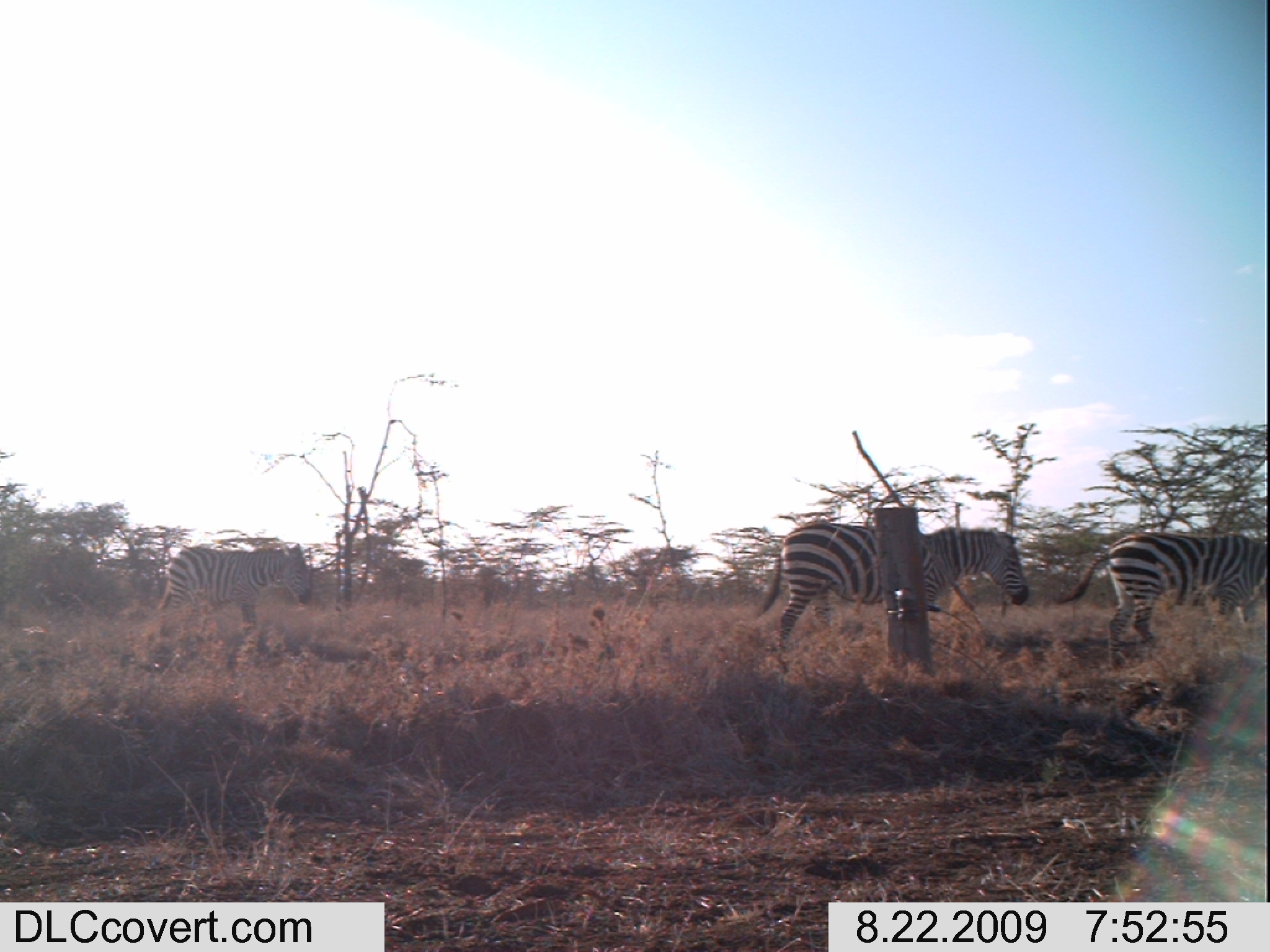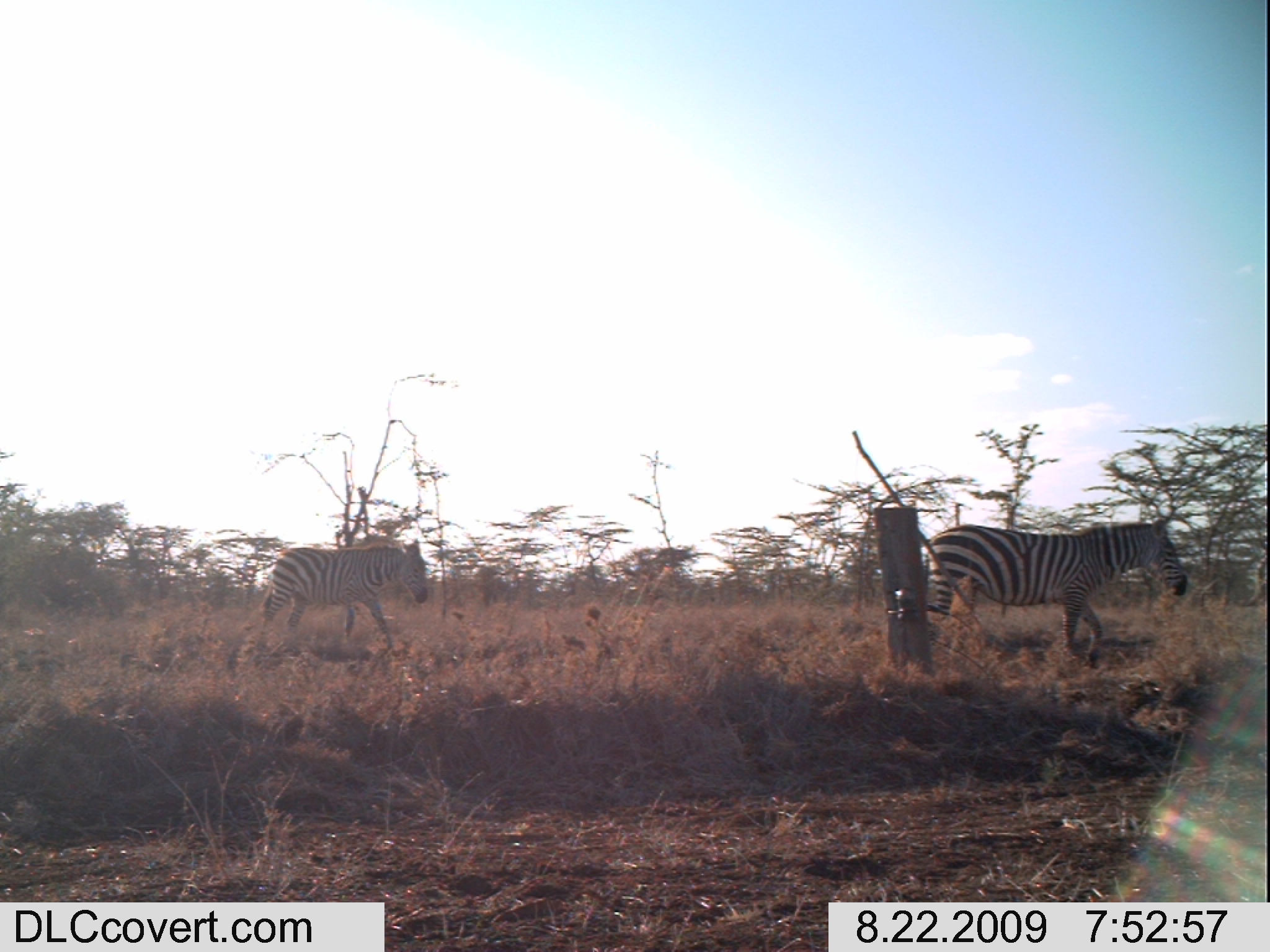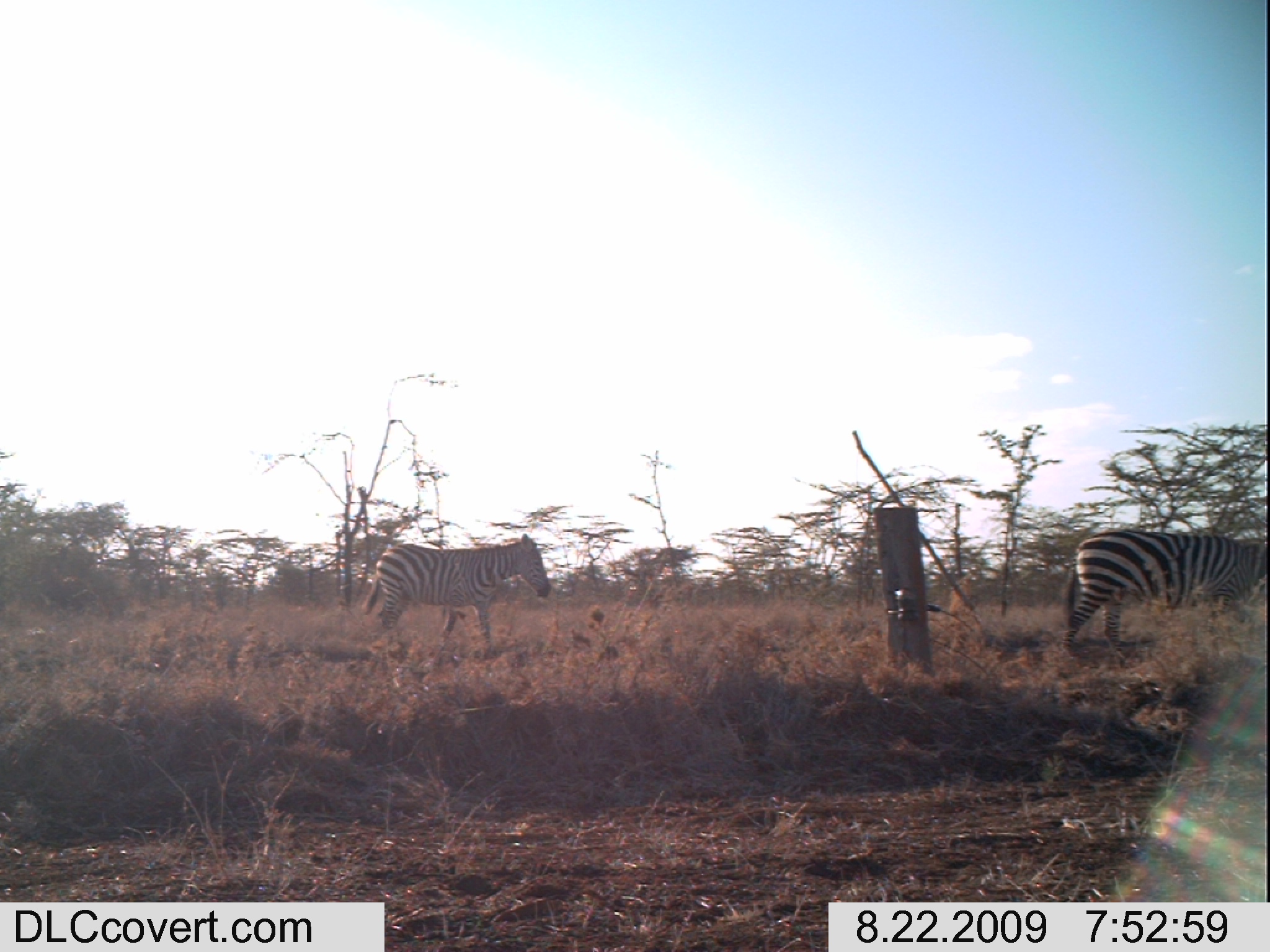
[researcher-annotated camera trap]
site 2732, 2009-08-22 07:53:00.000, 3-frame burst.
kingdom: Animalia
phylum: Chordata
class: Mammalia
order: Perissodactyla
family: Equidae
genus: Equus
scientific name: Equus quagga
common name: plains zebra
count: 3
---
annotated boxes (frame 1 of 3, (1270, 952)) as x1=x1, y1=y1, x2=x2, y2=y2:
equus quagga: x1=753, y1=522, x2=1030, y2=670; x1=1055, y1=533, x2=1268, y2=671; x1=153, y1=543, x2=315, y2=630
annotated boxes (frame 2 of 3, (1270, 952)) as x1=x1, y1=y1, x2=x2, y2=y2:
equus quagga: x1=925, y1=518, x2=1188, y2=668; x1=259, y1=539, x2=429, y2=650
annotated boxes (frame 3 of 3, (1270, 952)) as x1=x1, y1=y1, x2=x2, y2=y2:
equus quagga: x1=362, y1=533, x2=550, y2=692; x1=1061, y1=528, x2=1269, y2=669